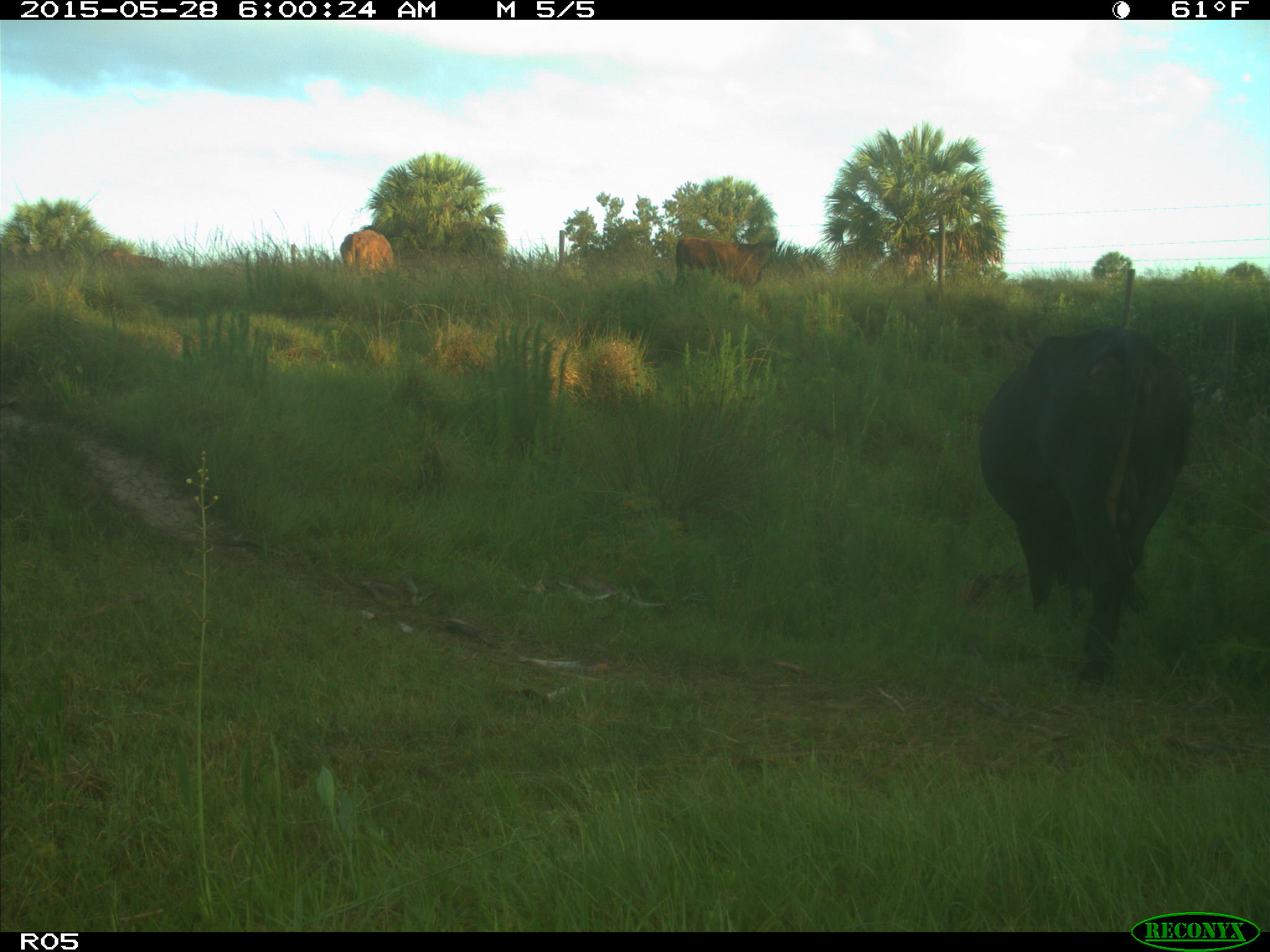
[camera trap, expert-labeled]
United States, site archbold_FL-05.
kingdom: Animalia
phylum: Chordata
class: Mammalia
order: Artiodactyla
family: Bovidae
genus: Bos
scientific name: Bos taurus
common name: domestic cow